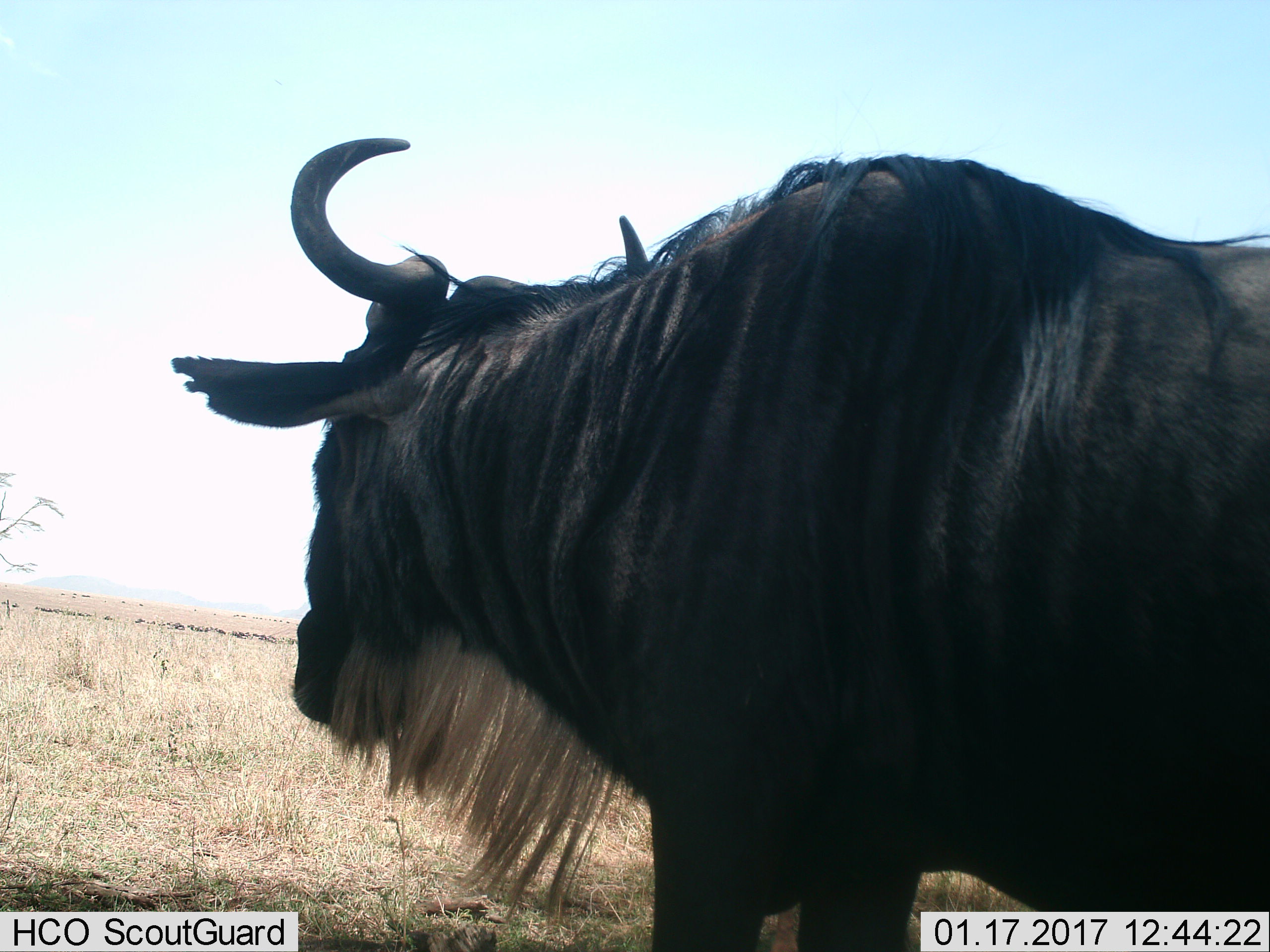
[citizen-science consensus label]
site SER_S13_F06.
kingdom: Animalia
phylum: Chordata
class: Mammalia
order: Artiodactyla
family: Bovidae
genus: Connochaetes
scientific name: Connochaetes taurinus taurinus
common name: blue wildebeest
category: wildebeestblue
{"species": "wildebeestblue (blue wildebeest) (Connochaetes taurinus taurinus)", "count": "1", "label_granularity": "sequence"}